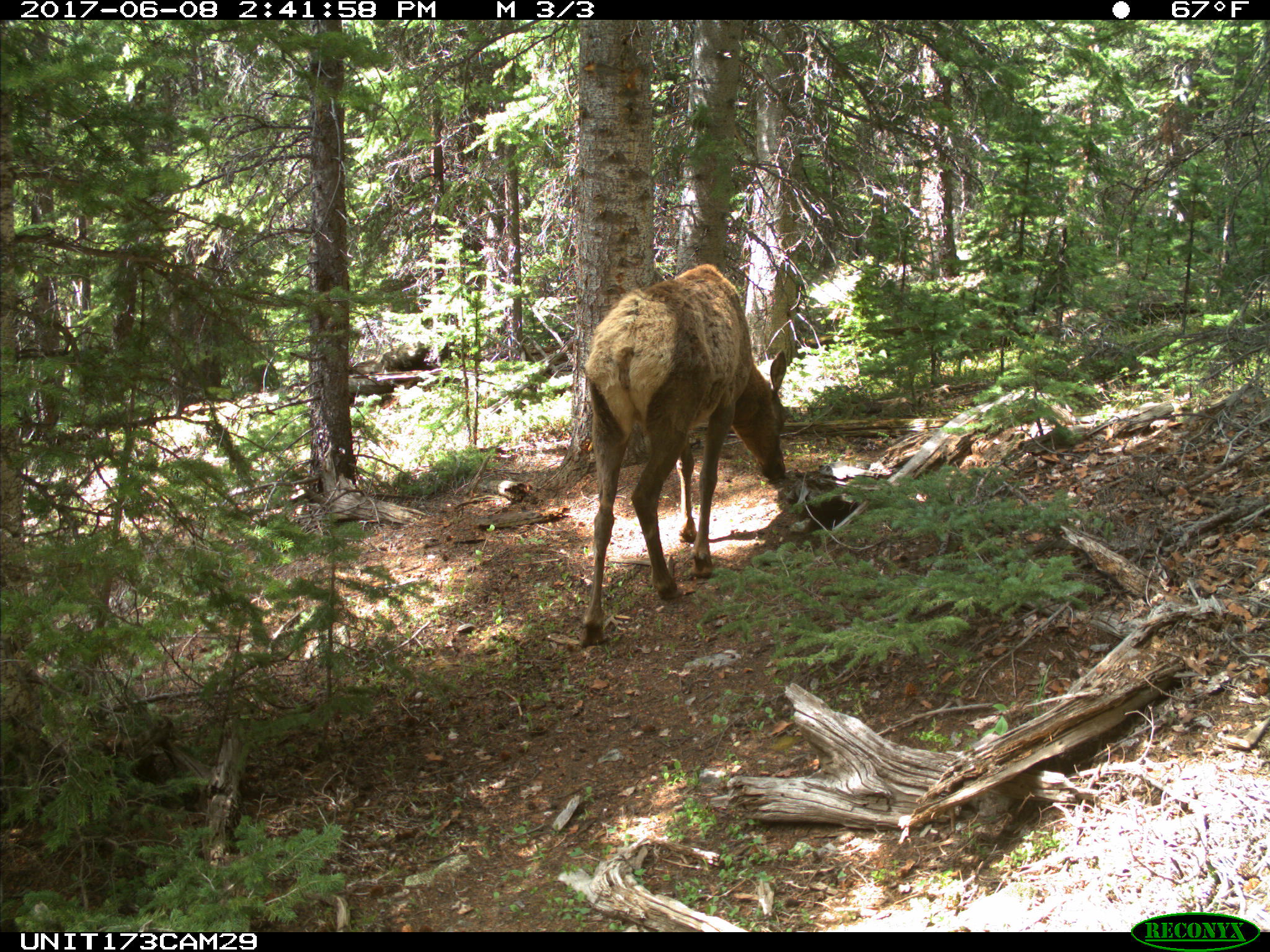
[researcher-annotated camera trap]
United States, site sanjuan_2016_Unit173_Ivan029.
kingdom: Animalia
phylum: Chordata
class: Mammalia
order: Artiodactyla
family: Cervidae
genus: Cervus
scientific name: Cervus elaphus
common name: red deer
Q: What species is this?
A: Cervus elaphus (red deer).